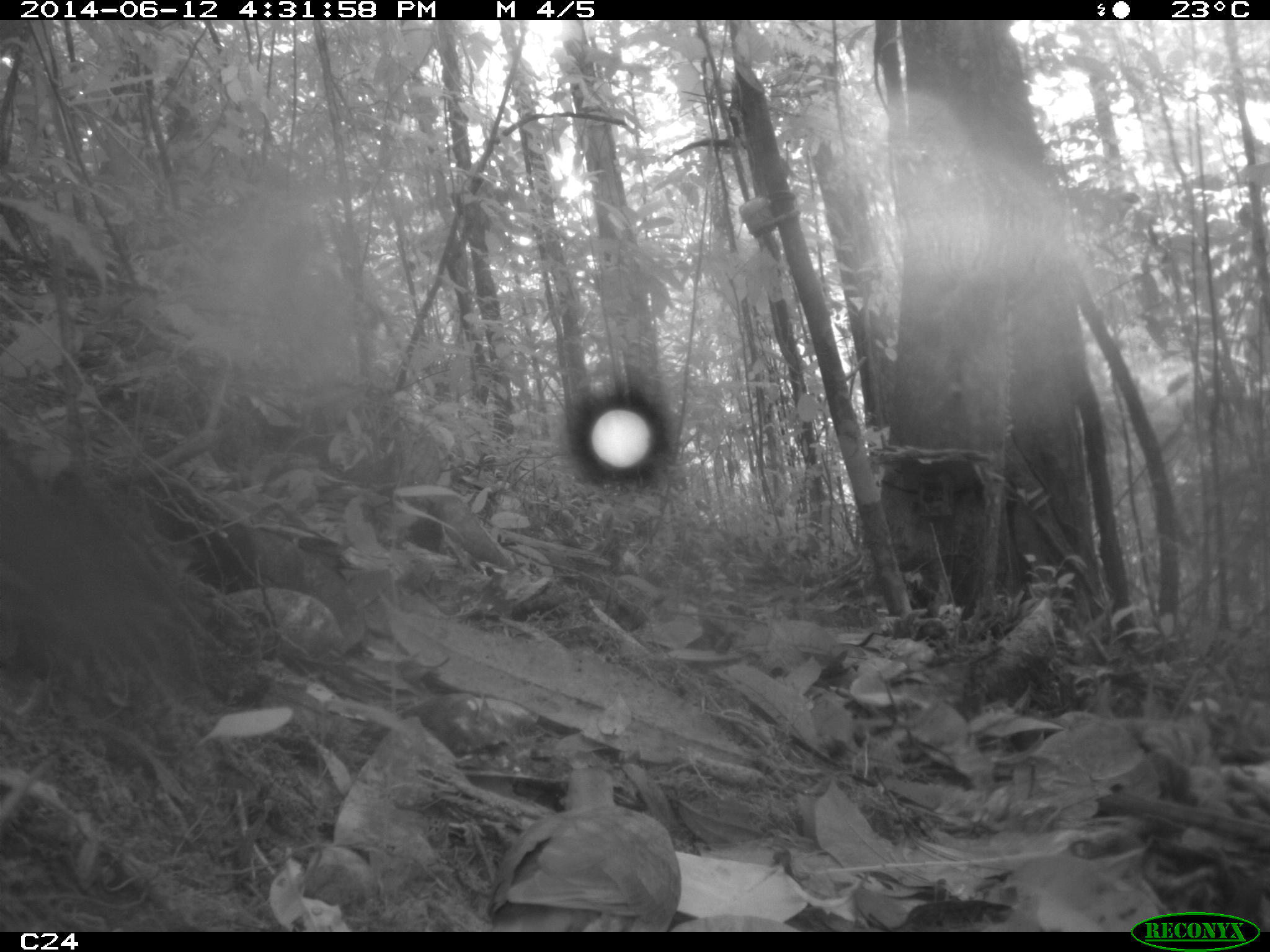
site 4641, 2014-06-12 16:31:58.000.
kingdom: Animalia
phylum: Chordata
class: Aves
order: Columbiformes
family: Columbidae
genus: Leptotila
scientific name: Leptotila rufaxilla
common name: gray-fronted dove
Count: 1.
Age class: adult.